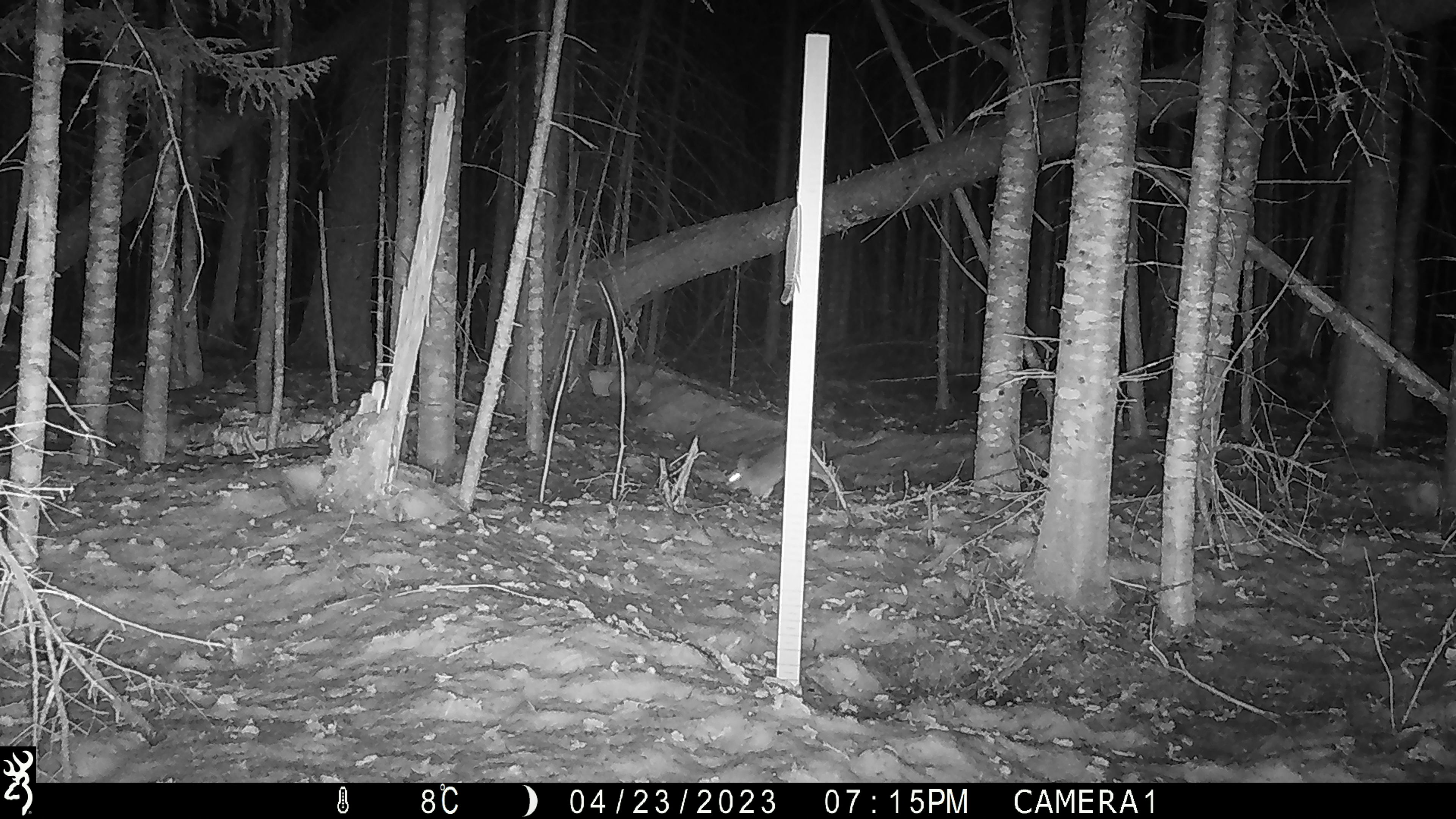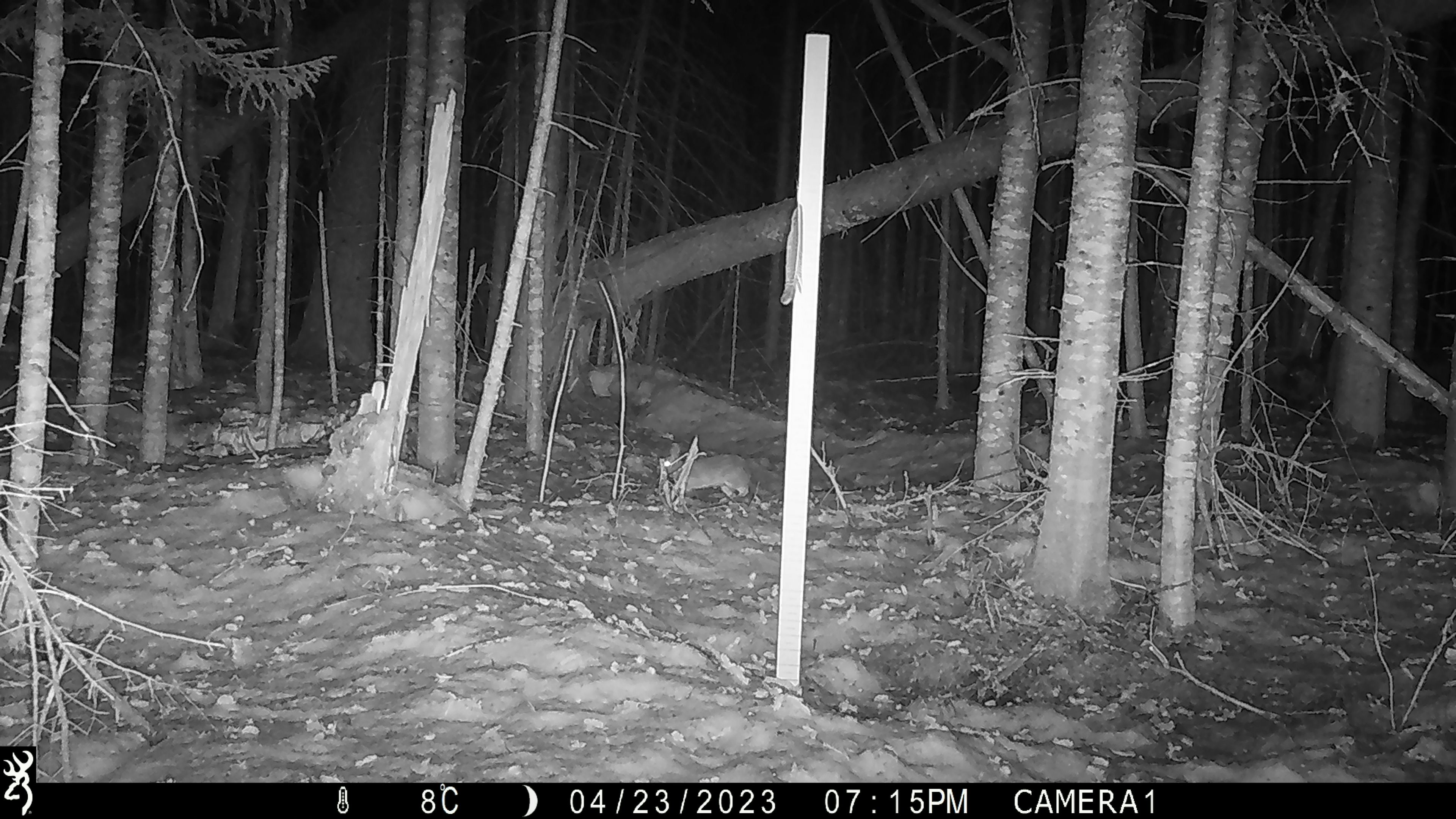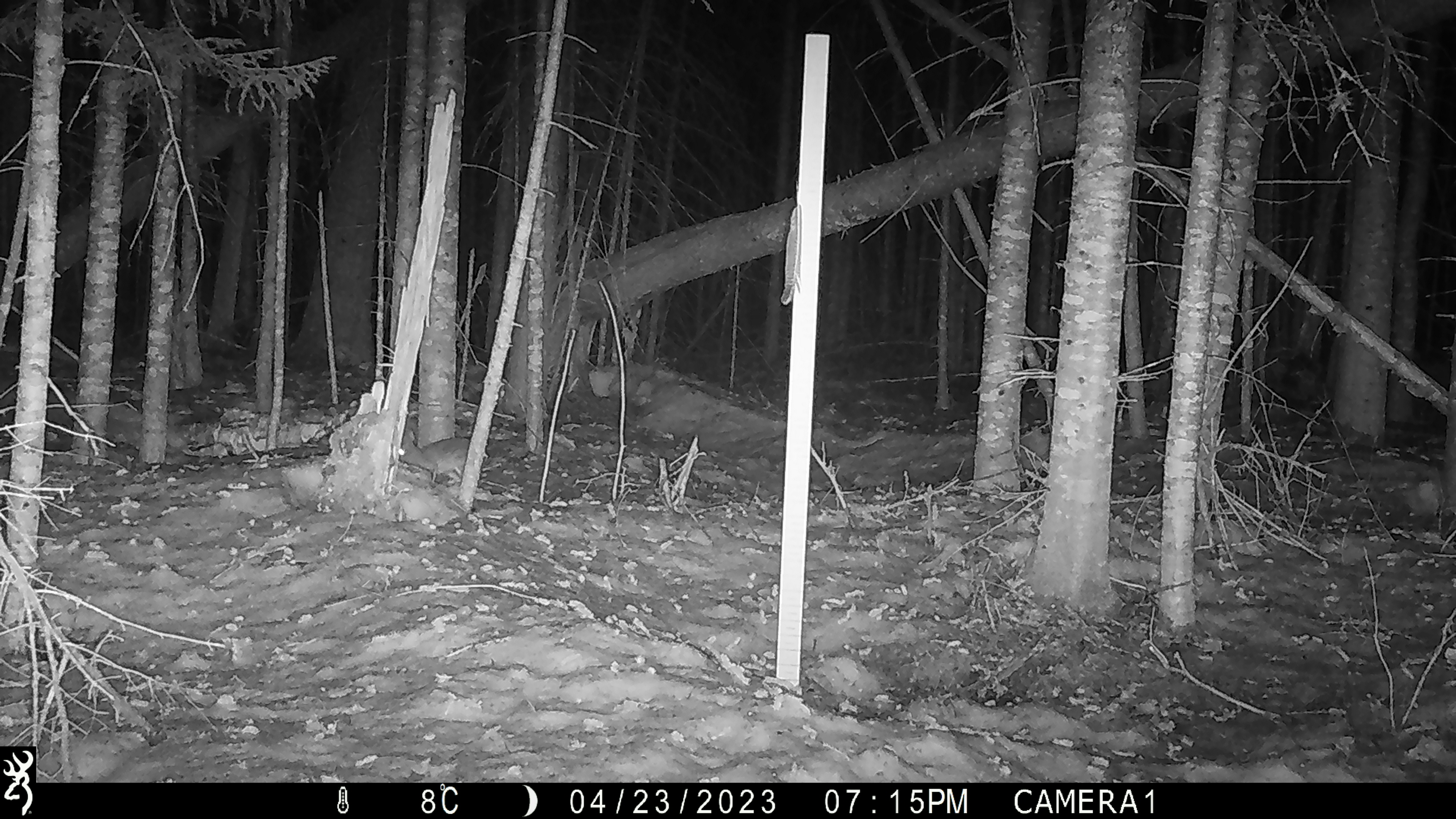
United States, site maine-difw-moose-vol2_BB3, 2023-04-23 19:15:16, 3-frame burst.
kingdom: Animalia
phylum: Chordata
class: Mammalia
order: Lagomorpha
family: Leporidae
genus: Lepus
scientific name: Lepus americanus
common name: snowshoe hare